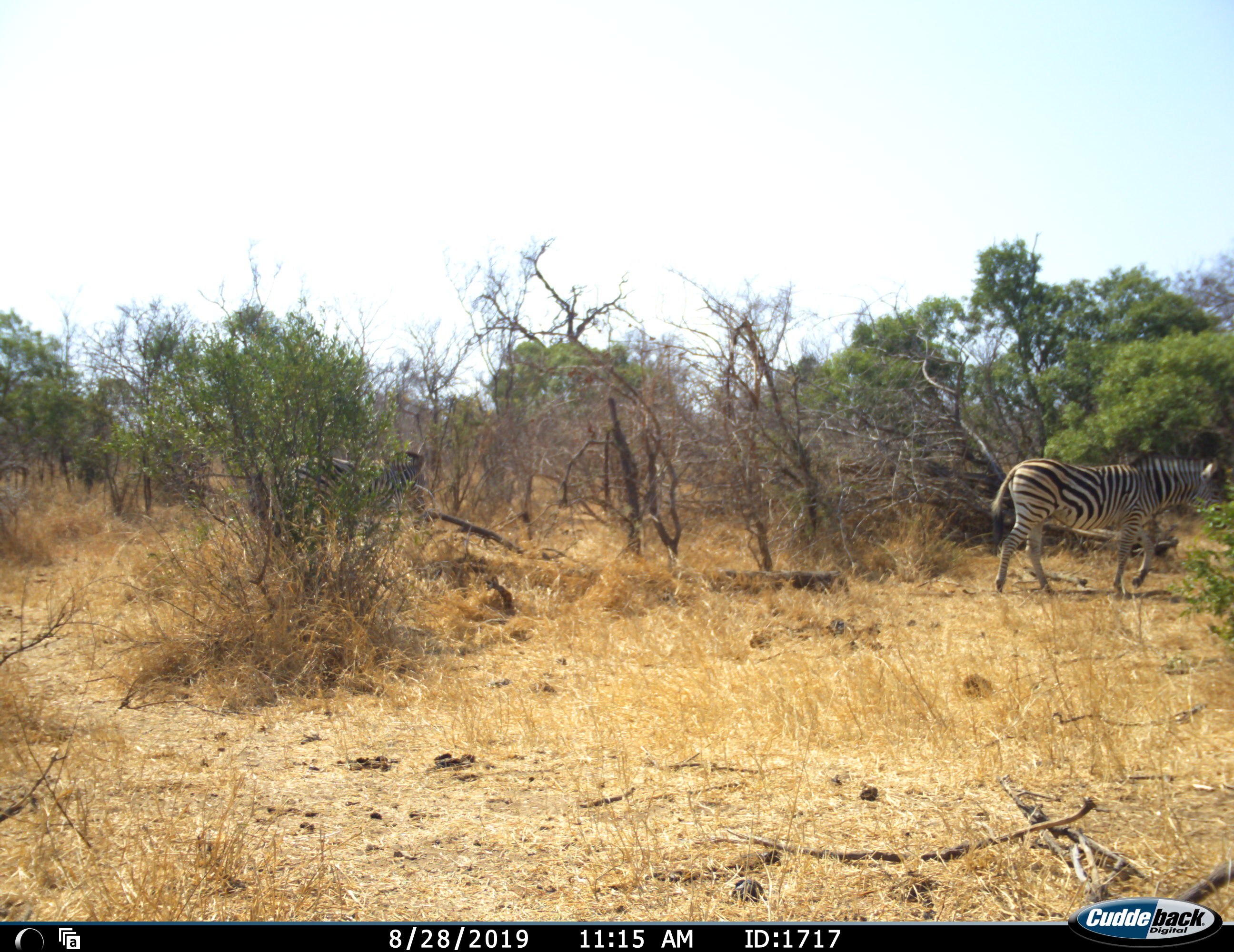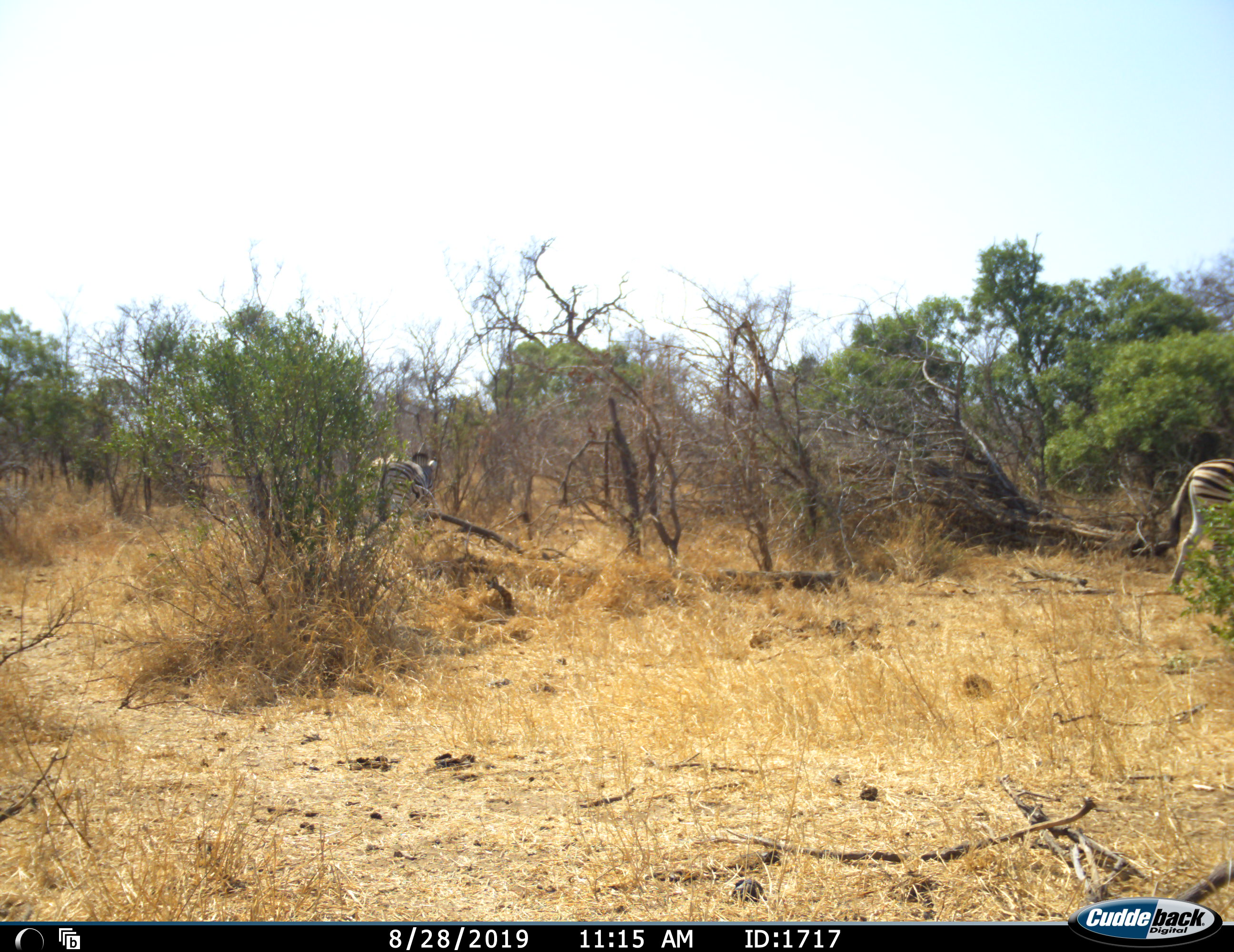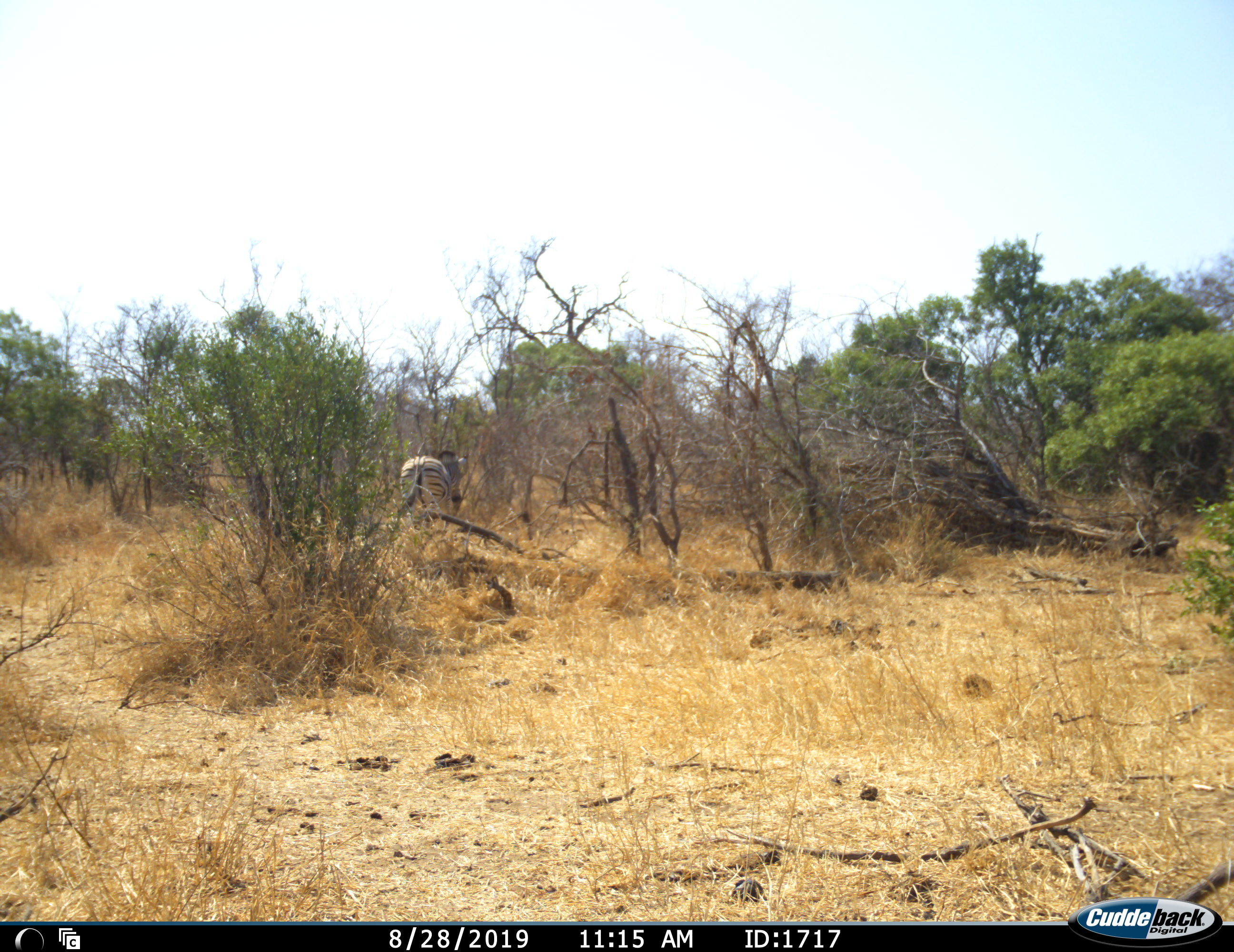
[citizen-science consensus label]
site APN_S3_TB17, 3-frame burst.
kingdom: Animalia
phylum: Chordata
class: Mammalia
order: Perissodactyla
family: Equidae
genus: Equus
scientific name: Equus quagga burchellii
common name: burchell's zebra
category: zebraburchells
Zebraburchells (burchell's zebra) (Equus quagga burchellii), count 2. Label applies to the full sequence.